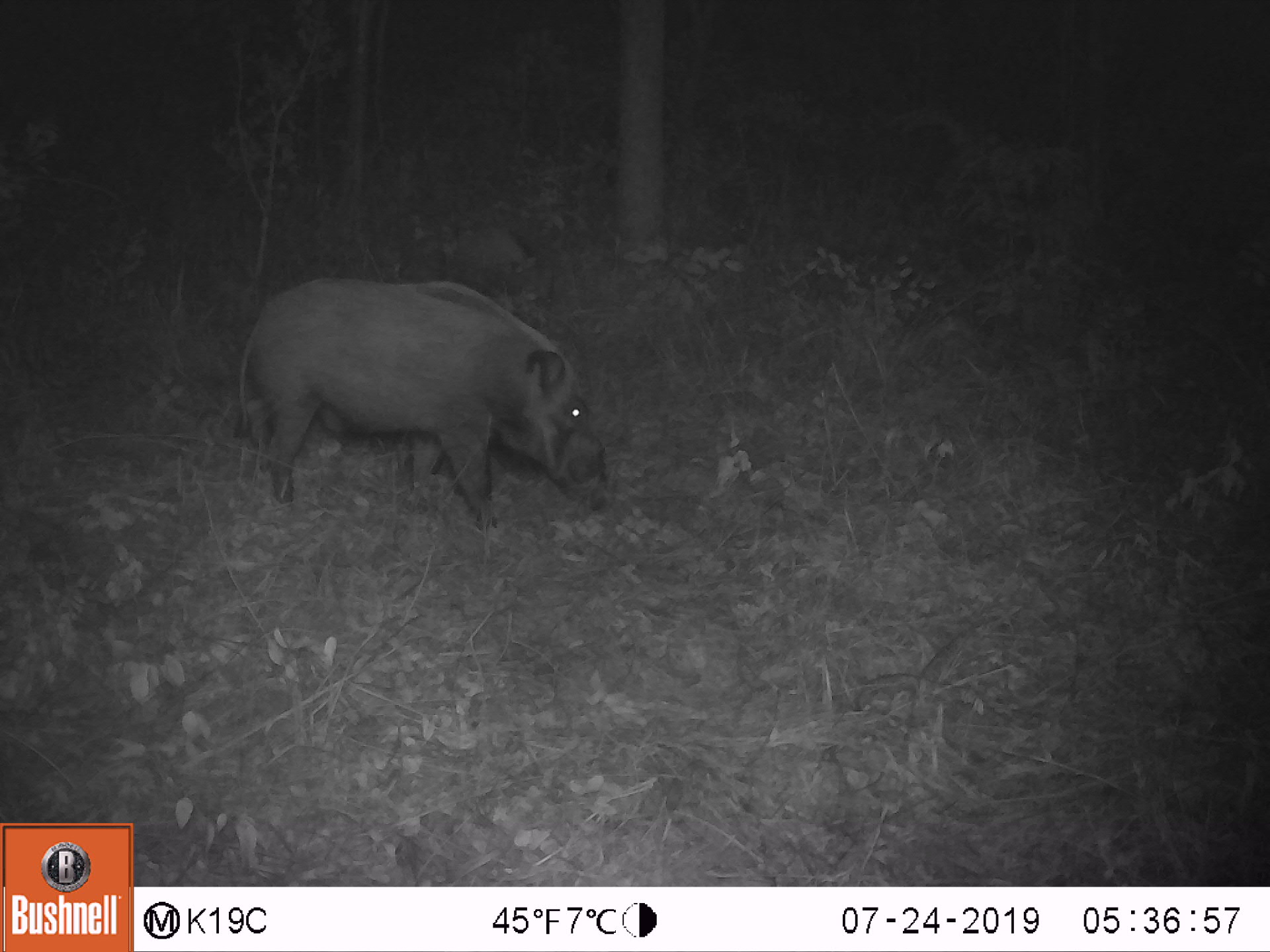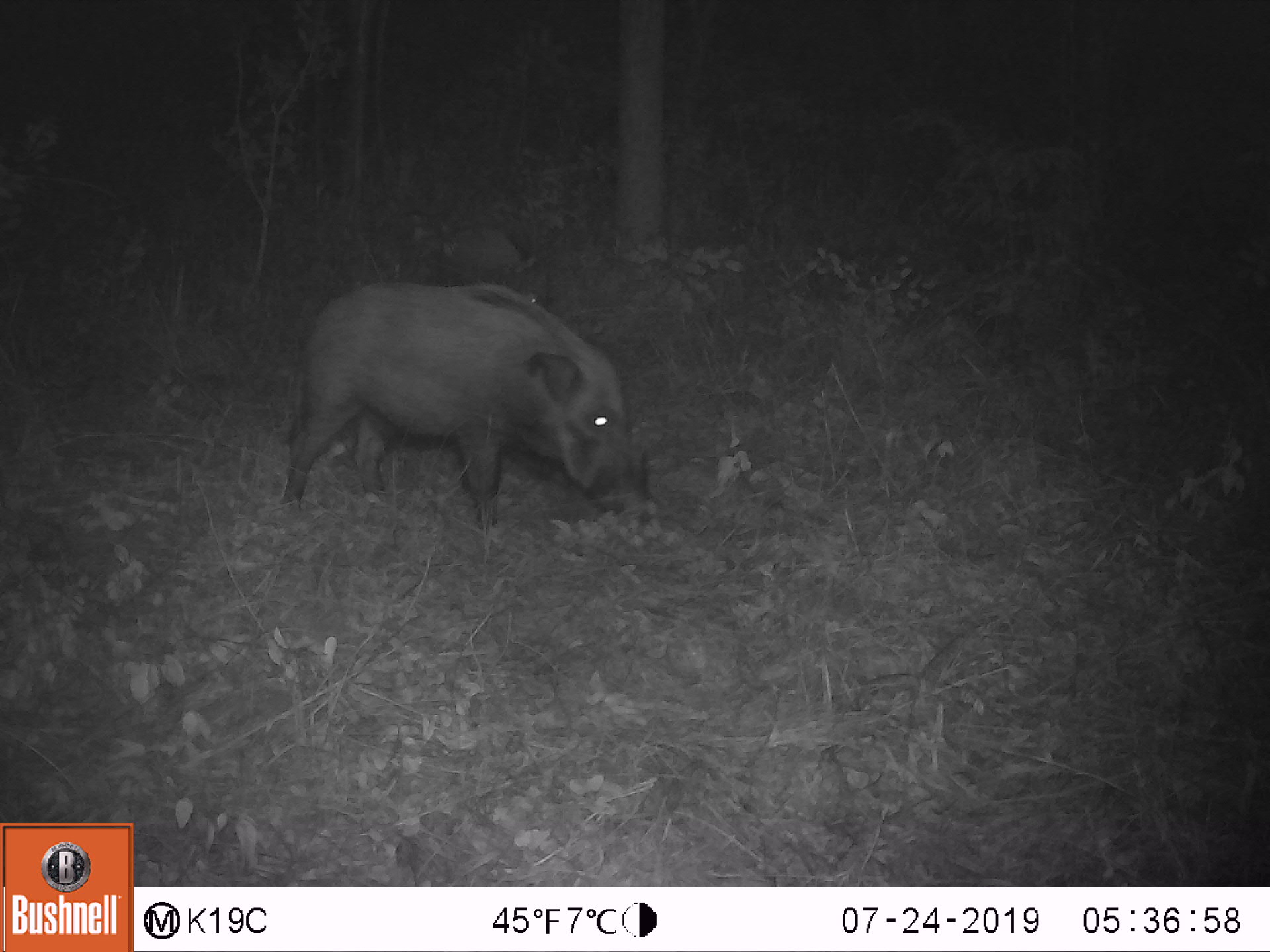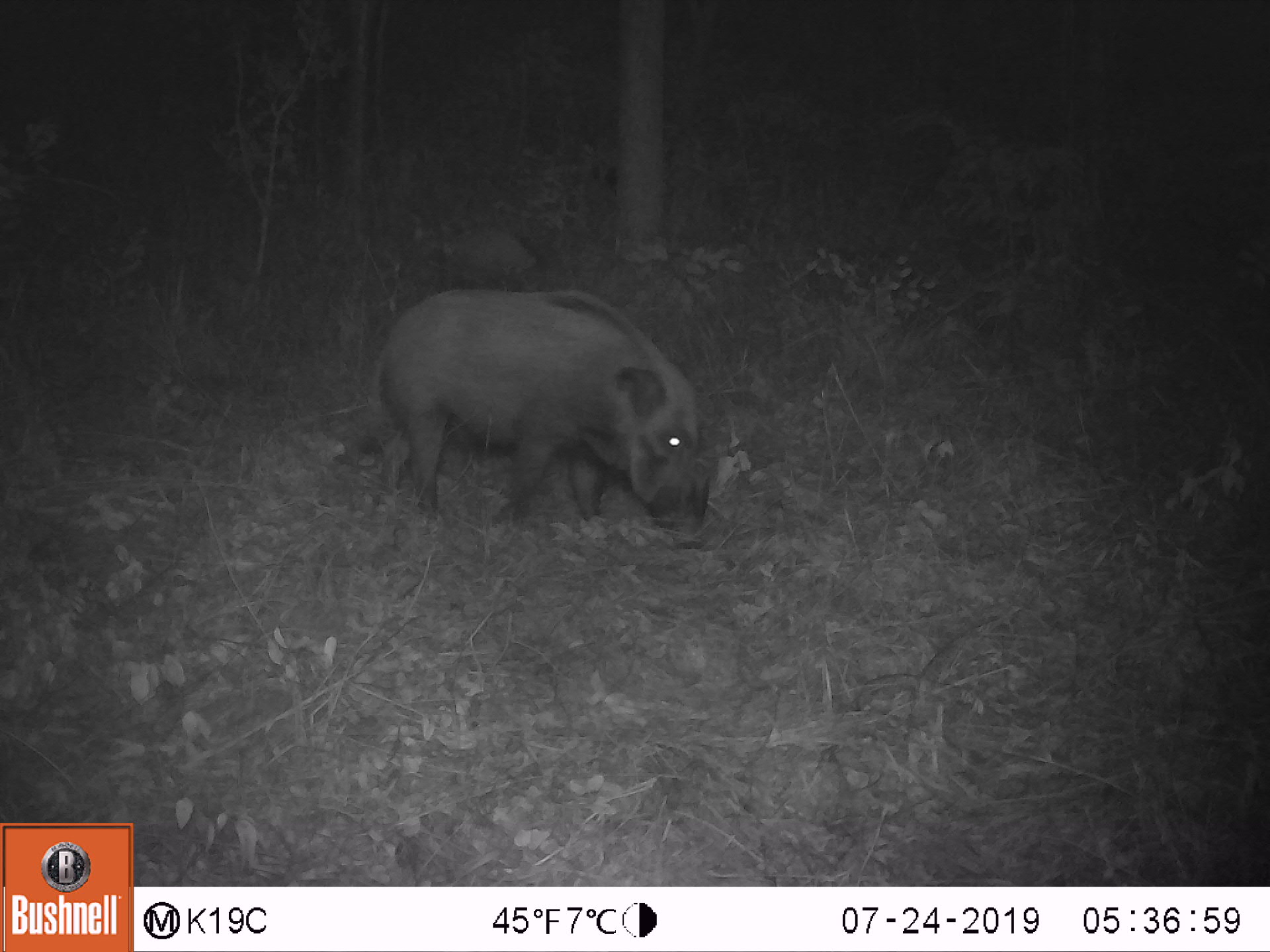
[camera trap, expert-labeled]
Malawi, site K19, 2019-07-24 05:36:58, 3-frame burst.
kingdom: Animalia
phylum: Chordata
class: Mammalia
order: Artiodactyla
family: Suidae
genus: Potamochoerus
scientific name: Potamochoerus larvatus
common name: bushpig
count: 2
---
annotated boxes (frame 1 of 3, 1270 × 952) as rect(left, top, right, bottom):
bushpig: rect(228, 267, 621, 536); rect(438, 218, 565, 307)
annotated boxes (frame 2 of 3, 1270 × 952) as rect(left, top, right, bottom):
bushpig: rect(275, 274, 658, 548); rect(438, 216, 548, 309)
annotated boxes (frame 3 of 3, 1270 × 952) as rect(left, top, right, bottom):
bushpig: rect(352, 281, 714, 560); rect(427, 218, 558, 302)